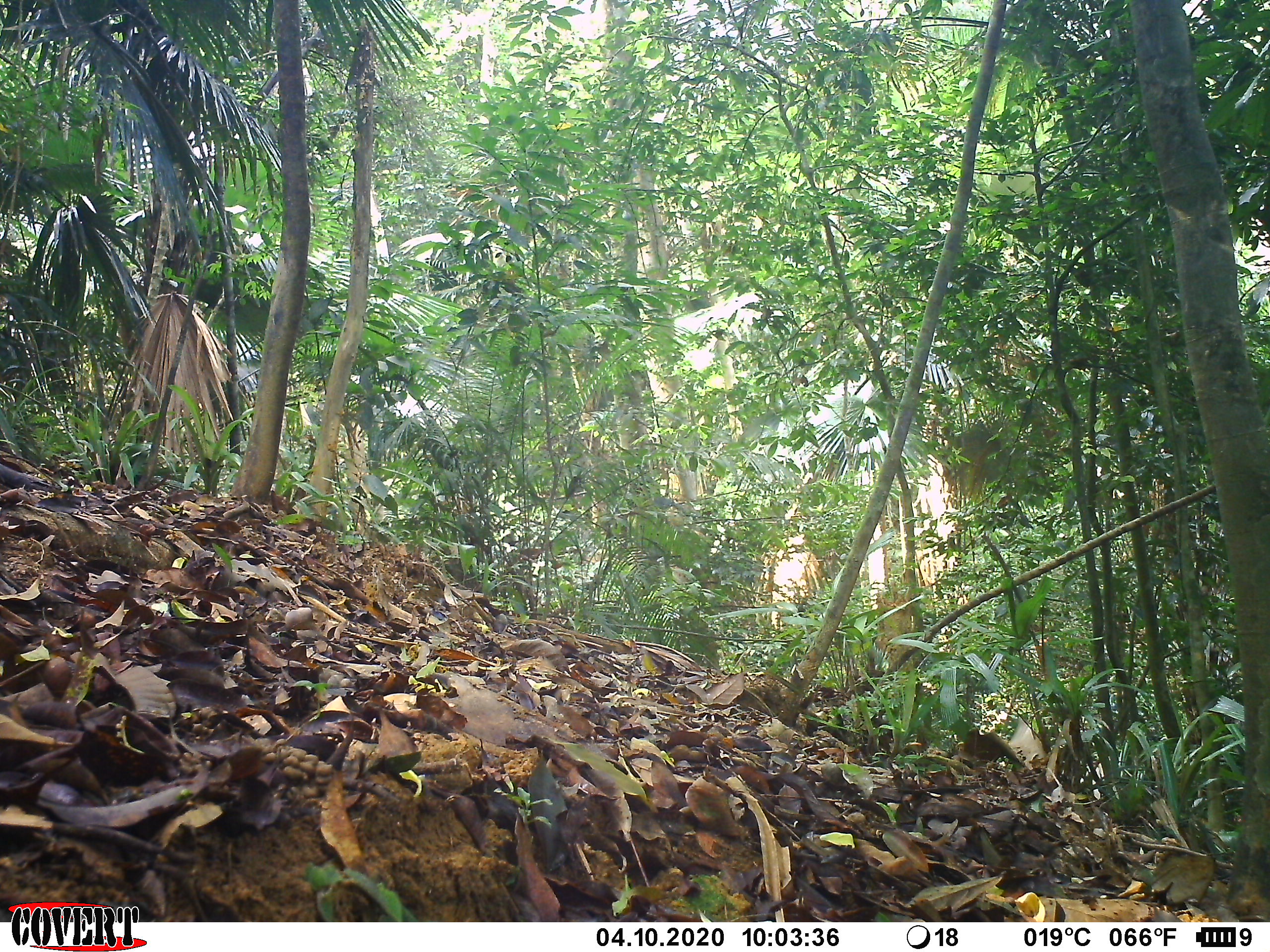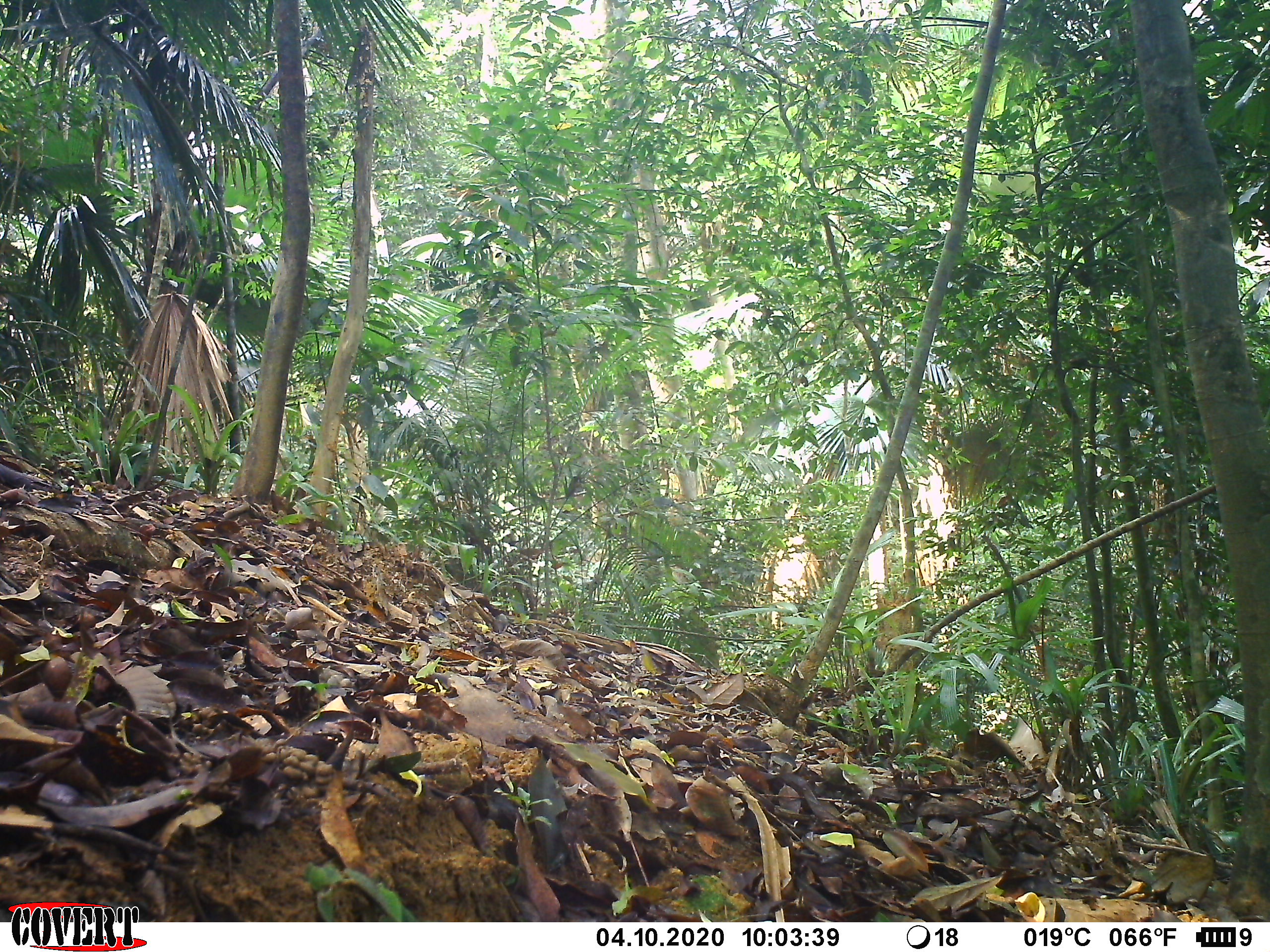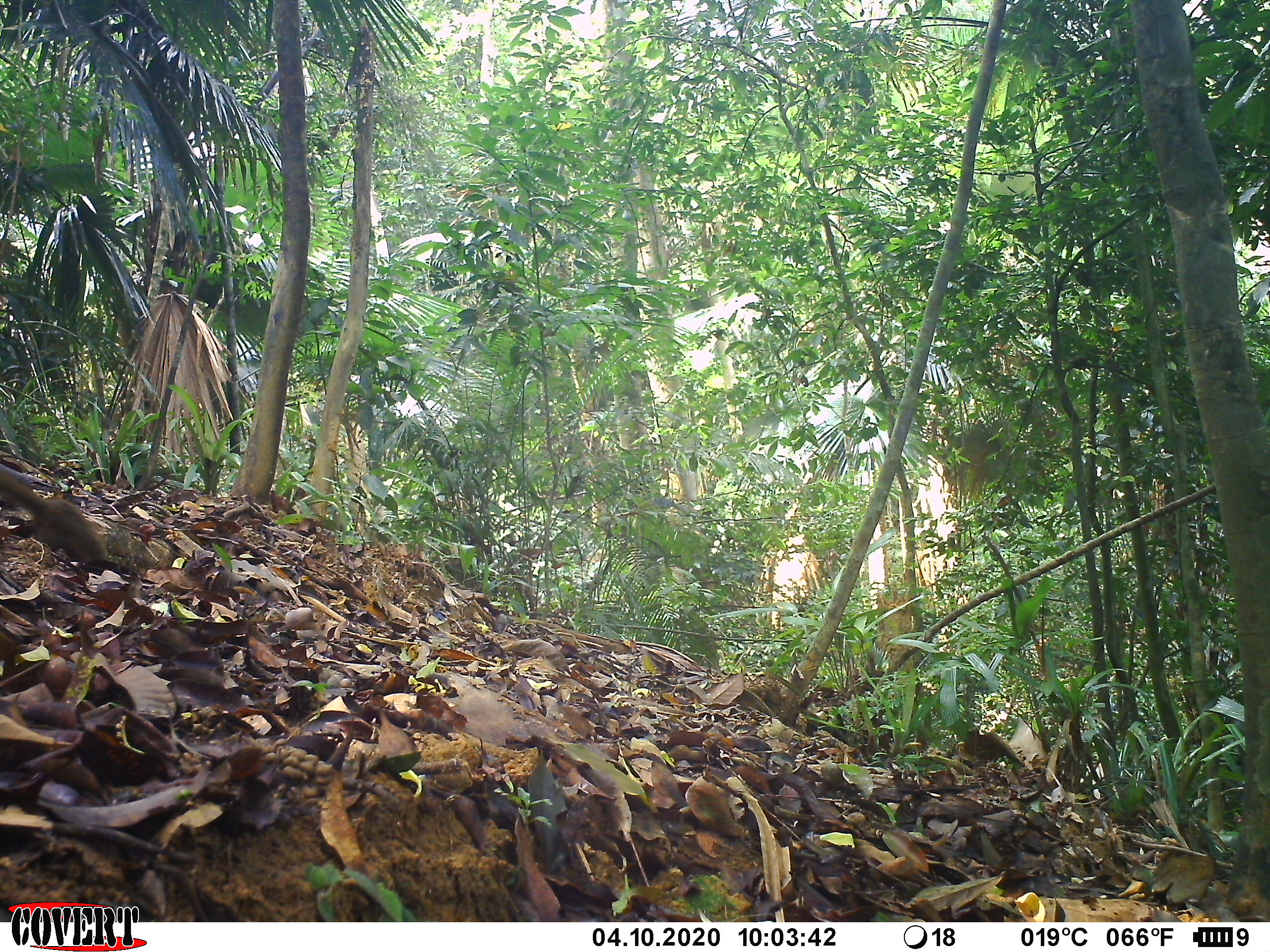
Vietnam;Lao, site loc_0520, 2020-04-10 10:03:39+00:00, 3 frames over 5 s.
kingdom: Animalia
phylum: Chordata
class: Mammalia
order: Scandentia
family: Tupaiidae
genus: Tupaia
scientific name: Tupaia belangeri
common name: northern treeshrew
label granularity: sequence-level